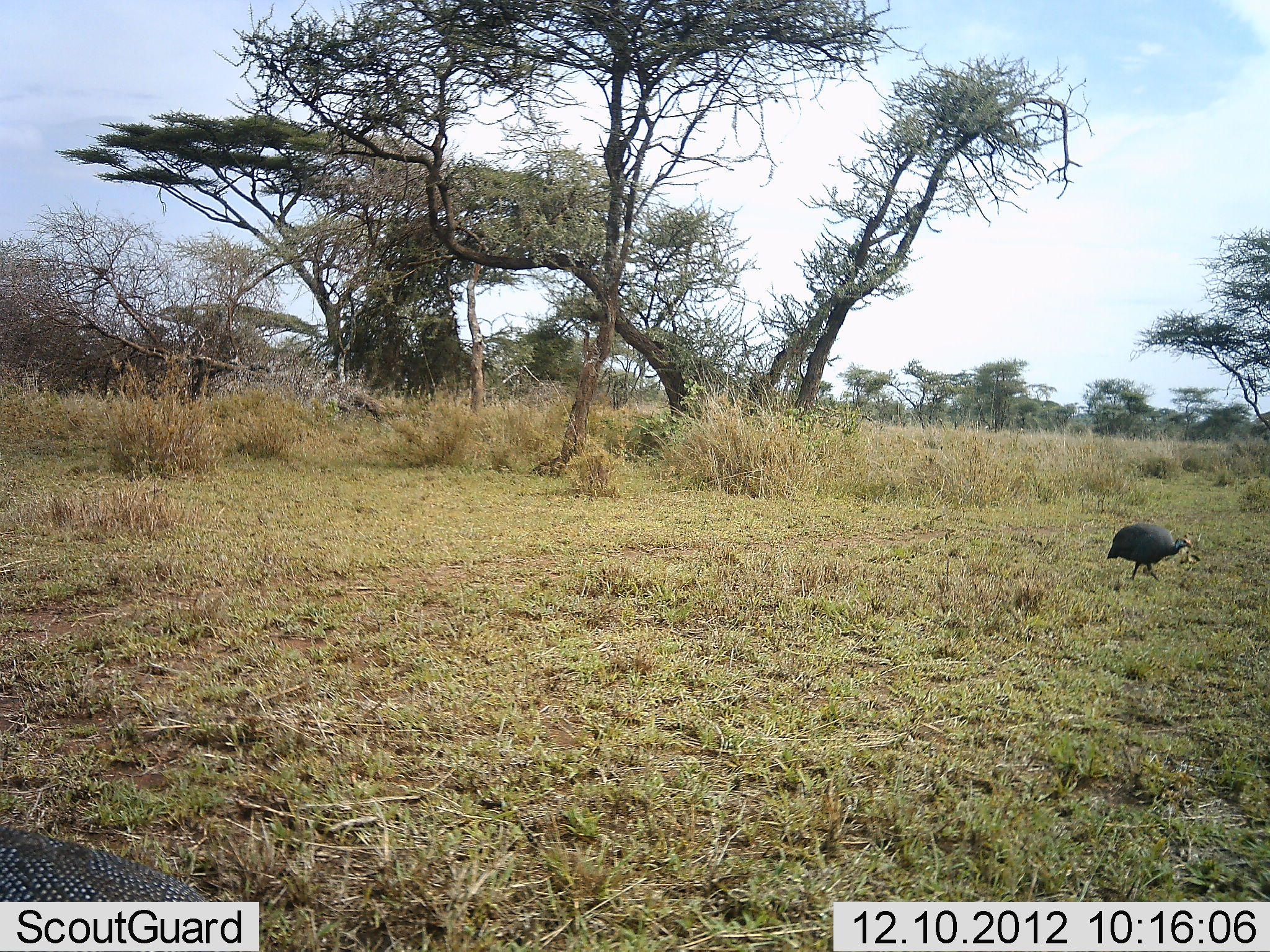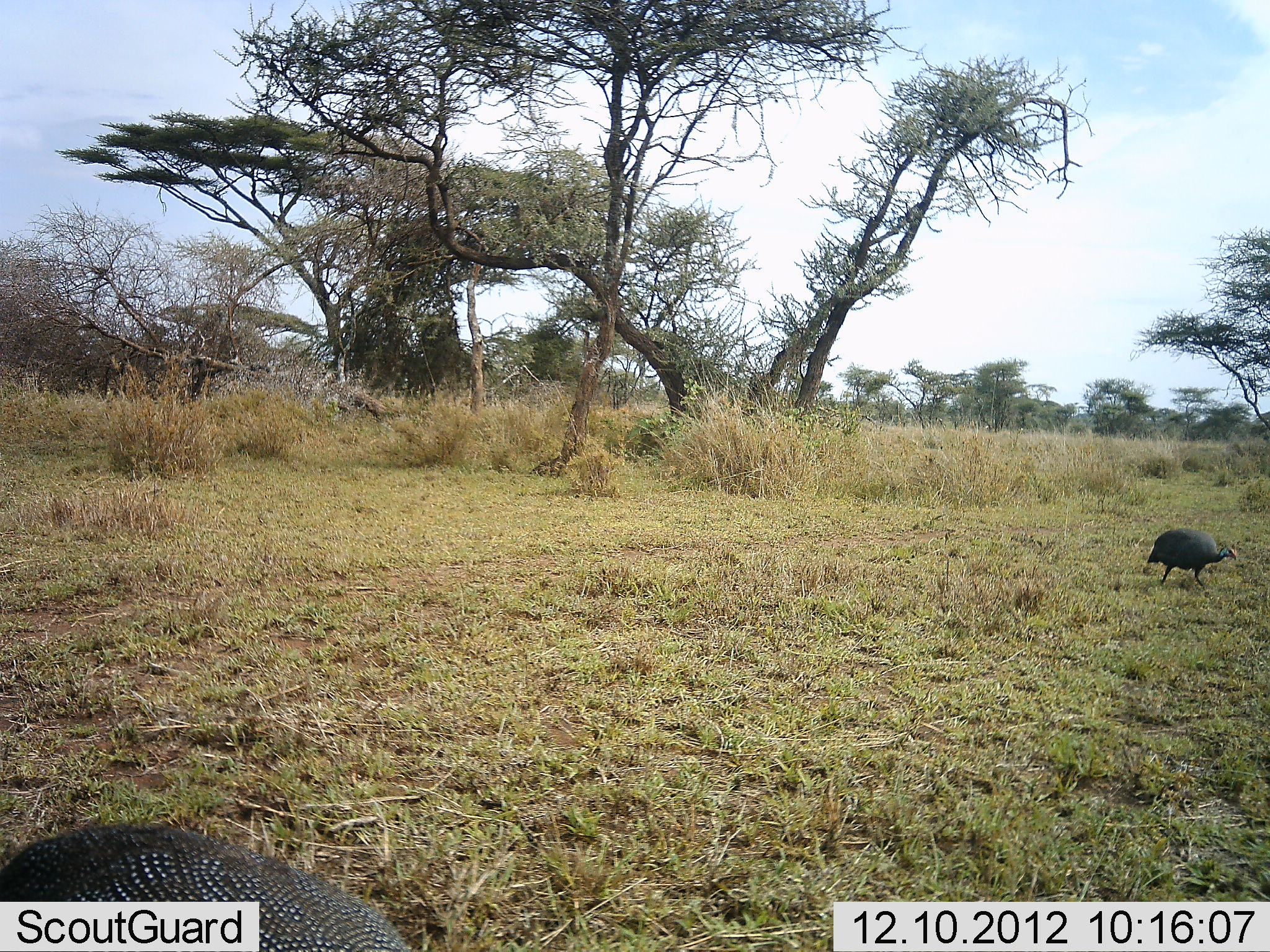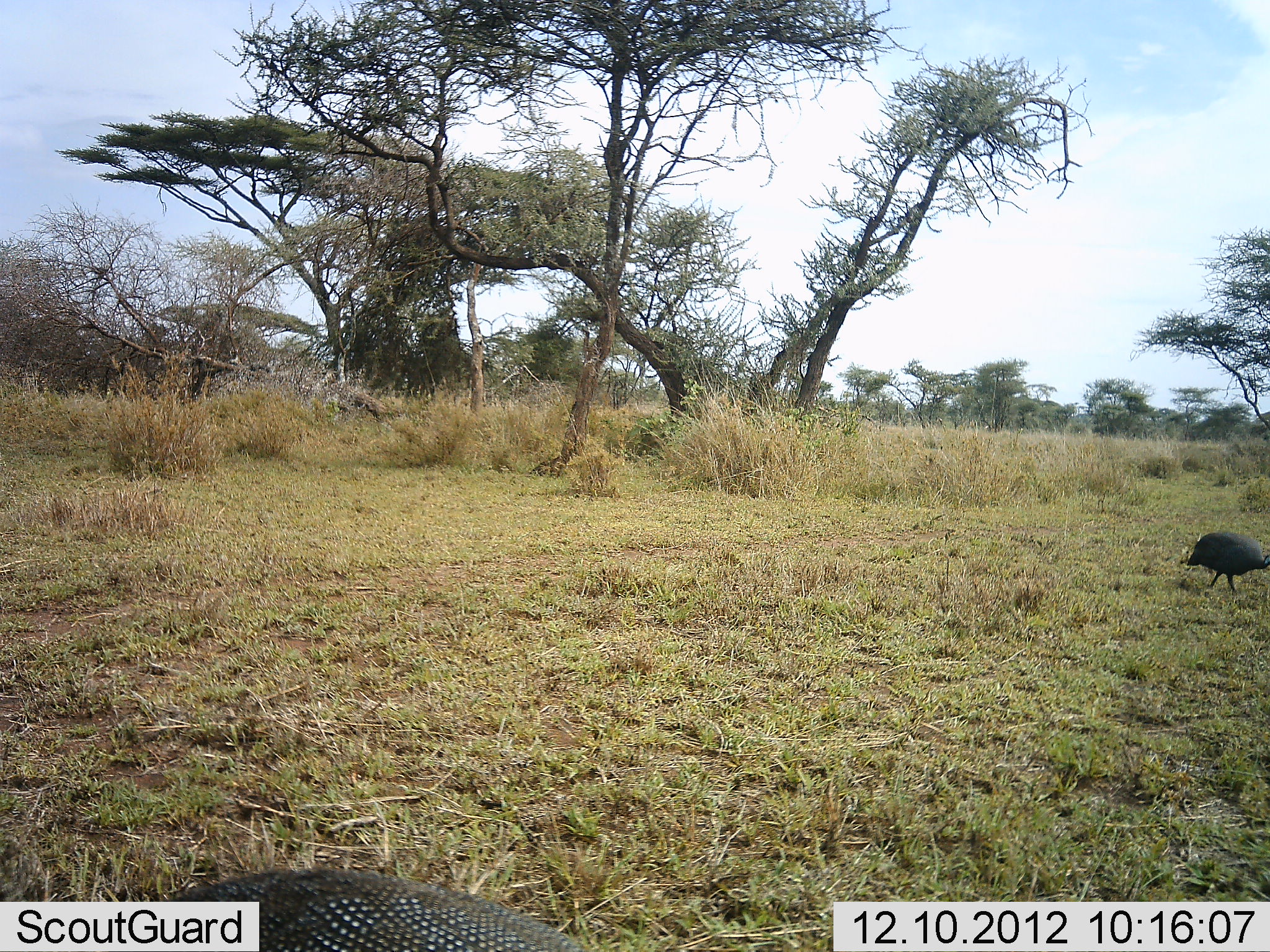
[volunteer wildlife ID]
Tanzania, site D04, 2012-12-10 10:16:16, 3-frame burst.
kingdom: Animalia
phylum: Chordata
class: Aves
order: Galliformes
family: Numididae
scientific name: Numididae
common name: guinea fowl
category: guineafowl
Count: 2.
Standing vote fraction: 0%.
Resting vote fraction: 0%.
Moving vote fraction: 89%.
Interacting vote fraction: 0%.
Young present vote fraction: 0%.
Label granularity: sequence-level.